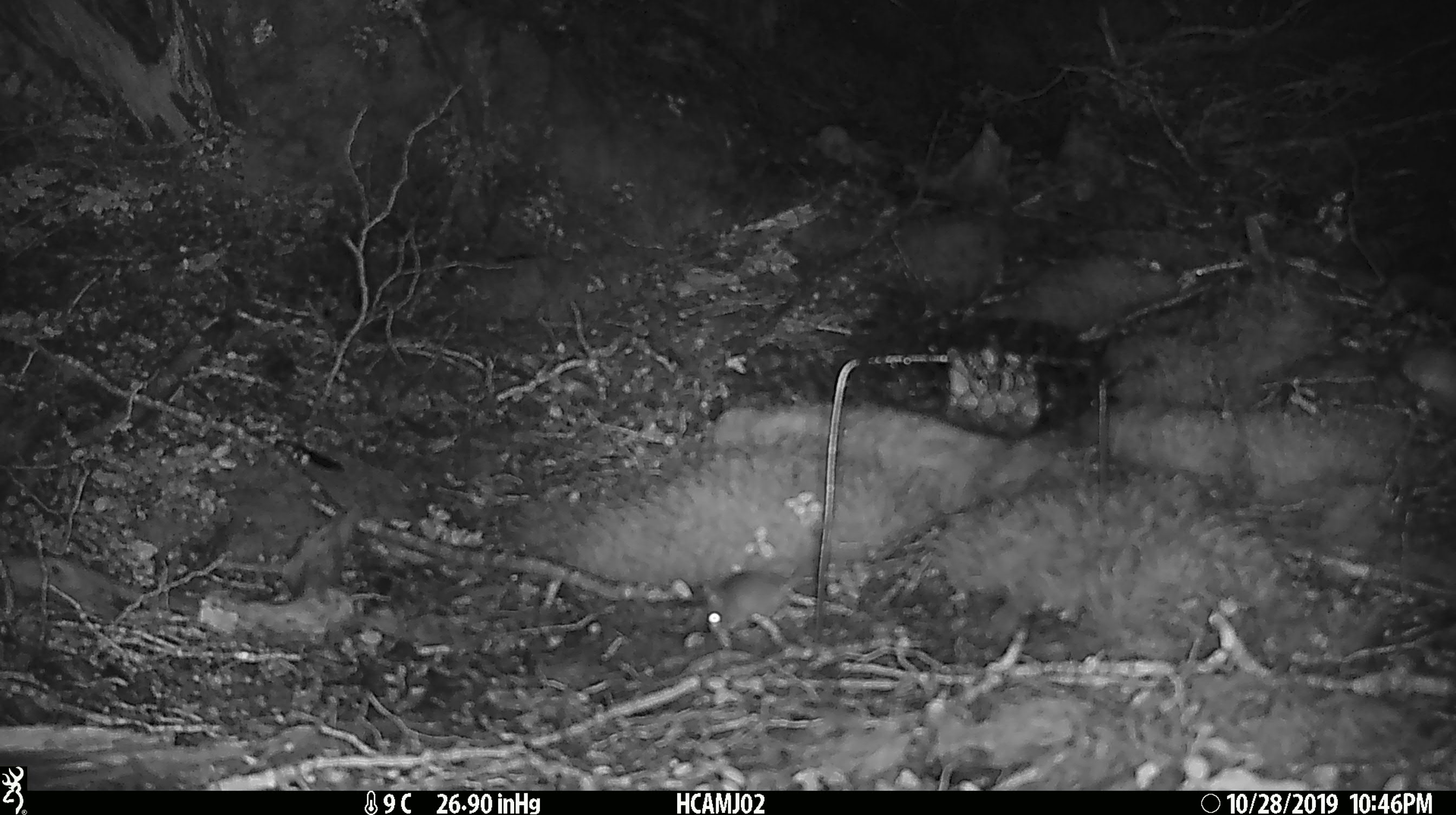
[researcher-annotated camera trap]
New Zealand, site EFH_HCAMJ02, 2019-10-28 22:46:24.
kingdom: Animalia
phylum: Chordata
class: Mammalia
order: Rodentia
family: Muridae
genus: Mus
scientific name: Mus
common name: mouse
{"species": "mouse (Mus)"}